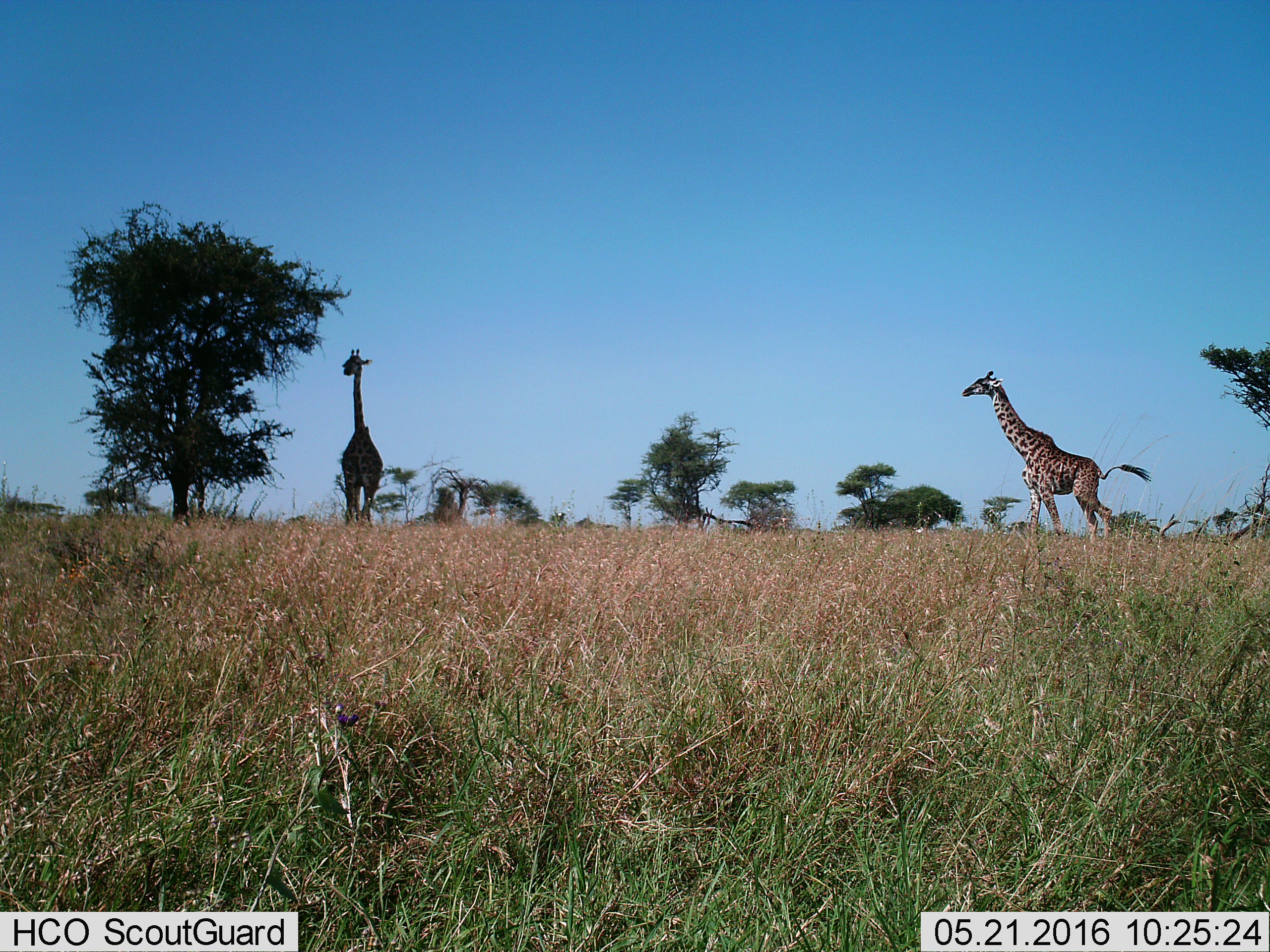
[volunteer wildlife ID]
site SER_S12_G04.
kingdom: Animalia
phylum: Chordata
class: Mammalia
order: Artiodactyla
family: Giraffidae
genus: Giraffa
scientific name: Giraffa camelopardalis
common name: giraffe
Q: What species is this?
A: Giraffe (Giraffa camelopardalis).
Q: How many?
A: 2.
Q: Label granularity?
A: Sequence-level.